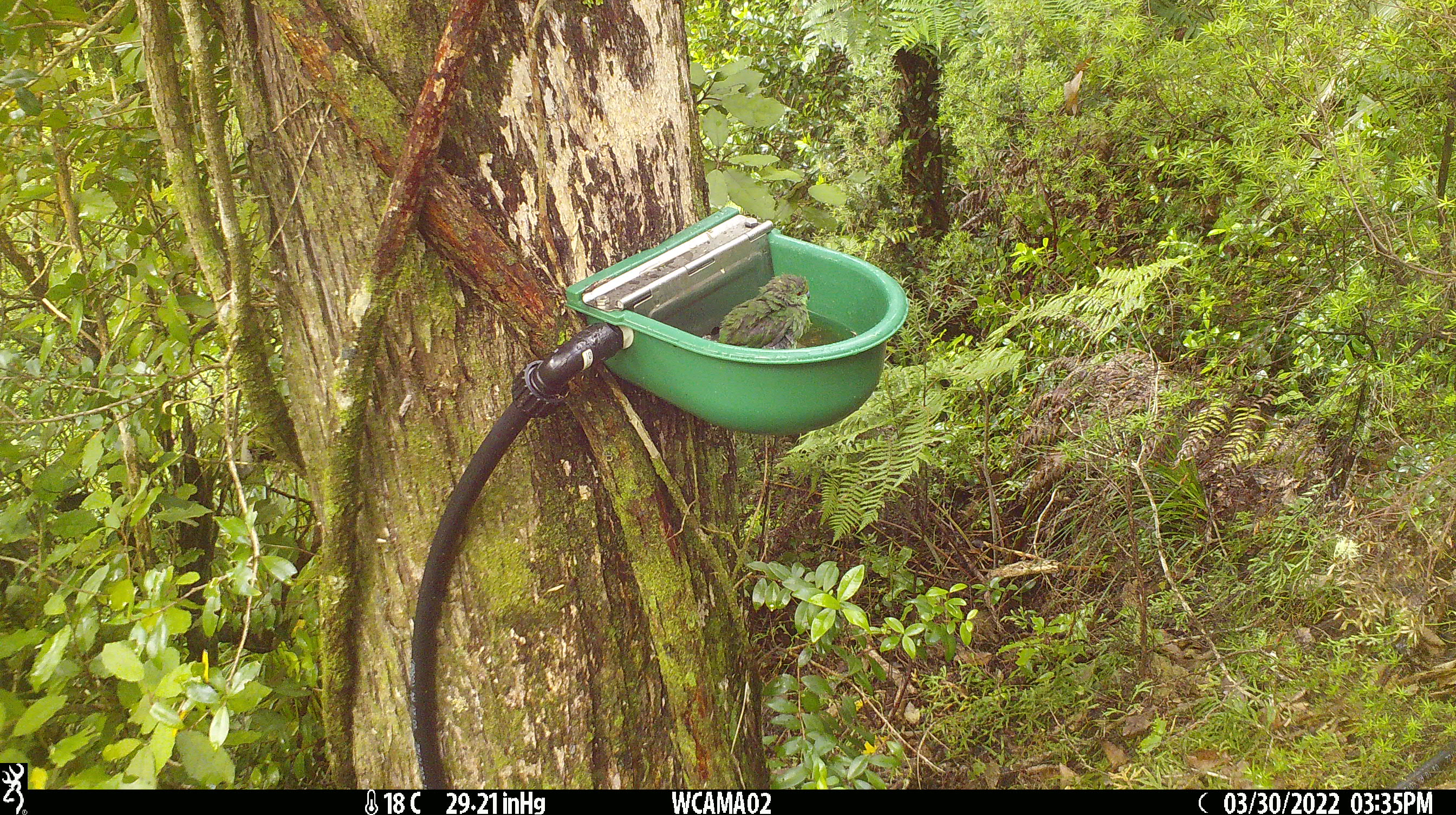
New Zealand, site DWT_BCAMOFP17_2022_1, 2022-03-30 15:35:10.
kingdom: Animalia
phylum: Chordata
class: Aves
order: Psittaciformes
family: Psittaculidae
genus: Cyanoramphus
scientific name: Cyanoramphus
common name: parakeet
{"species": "parakeet (Cyanoramphus)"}